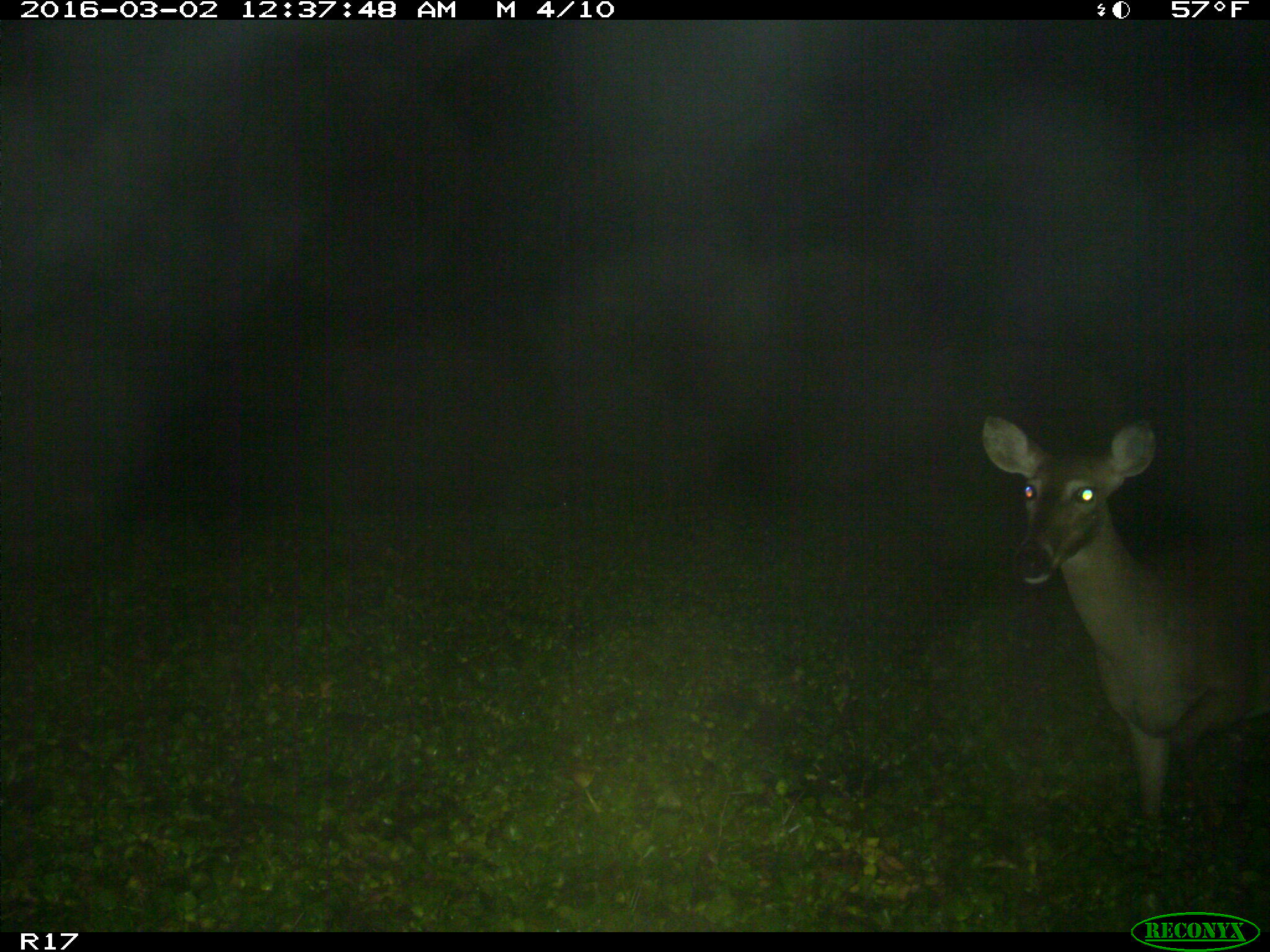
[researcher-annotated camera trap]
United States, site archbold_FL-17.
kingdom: Animalia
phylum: Chordata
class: Mammalia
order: Artiodactyla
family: Cervidae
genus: Odocoileus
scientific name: Odocoileus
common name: deer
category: unidentified deer